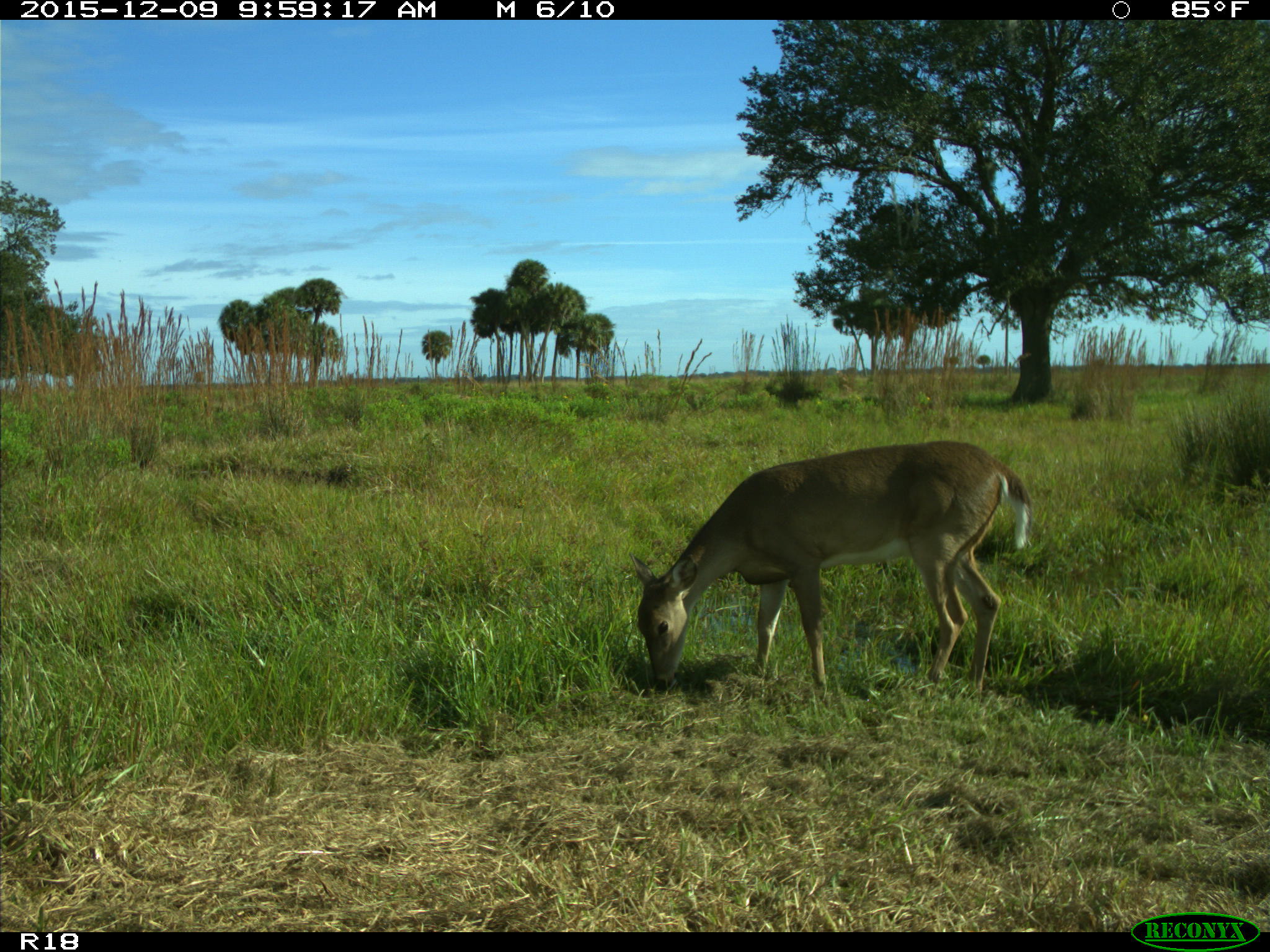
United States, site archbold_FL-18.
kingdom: Animalia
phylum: Chordata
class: Mammalia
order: Artiodactyla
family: Cervidae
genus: Odocoileus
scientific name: Odocoileus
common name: deer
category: unidentified deer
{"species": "unidentified deer (deer) (Odocoileus)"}